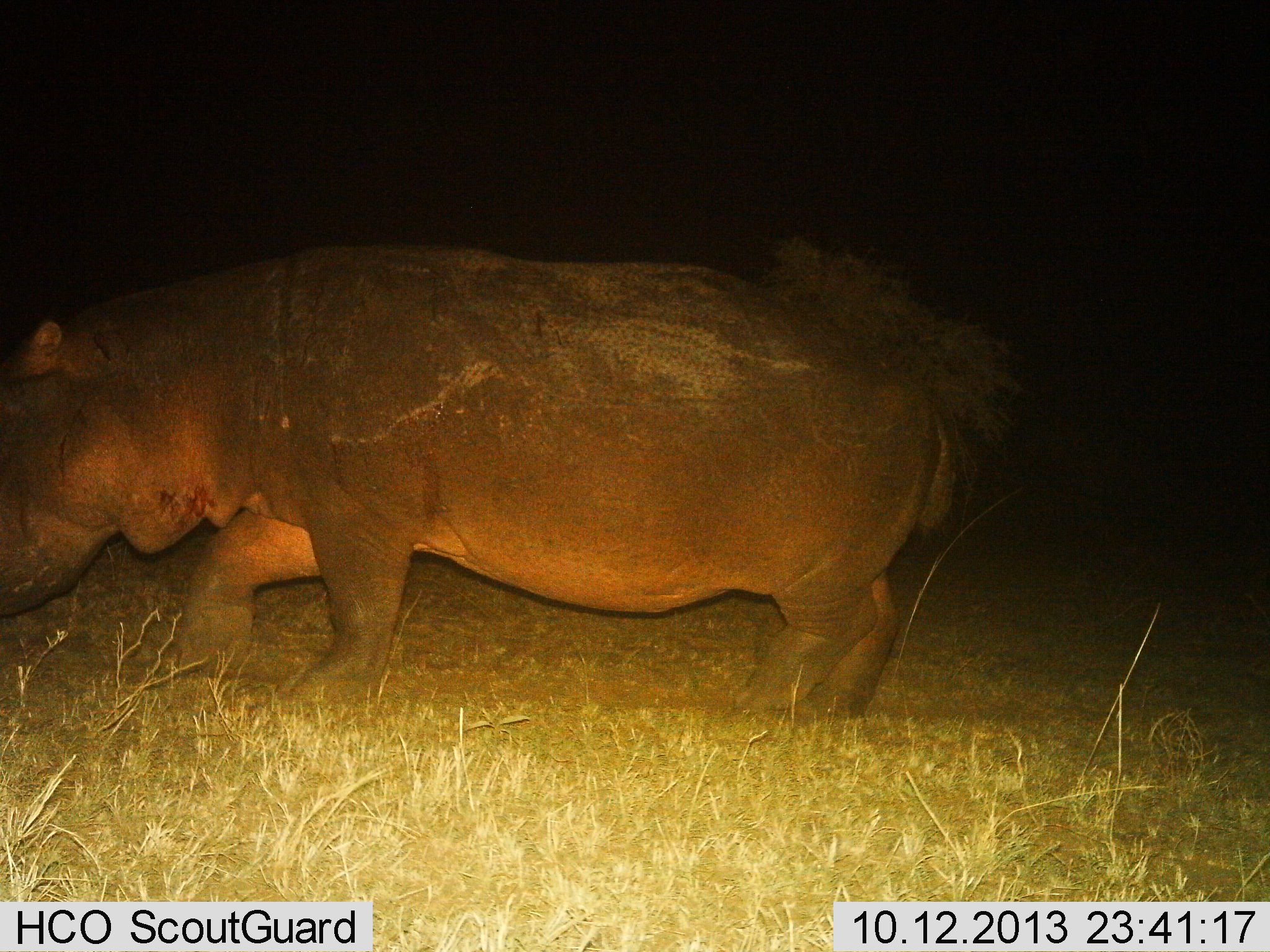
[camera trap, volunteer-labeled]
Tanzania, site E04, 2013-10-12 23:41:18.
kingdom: Animalia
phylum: Chordata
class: Mammalia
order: Artiodactyla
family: Hippopotamidae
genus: Hippopotamus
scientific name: Hippopotamus amphibius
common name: hippopotamus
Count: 1.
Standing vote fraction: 21%.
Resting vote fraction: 0%.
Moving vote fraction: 79%.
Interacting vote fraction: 0%.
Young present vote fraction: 0%.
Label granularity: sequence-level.